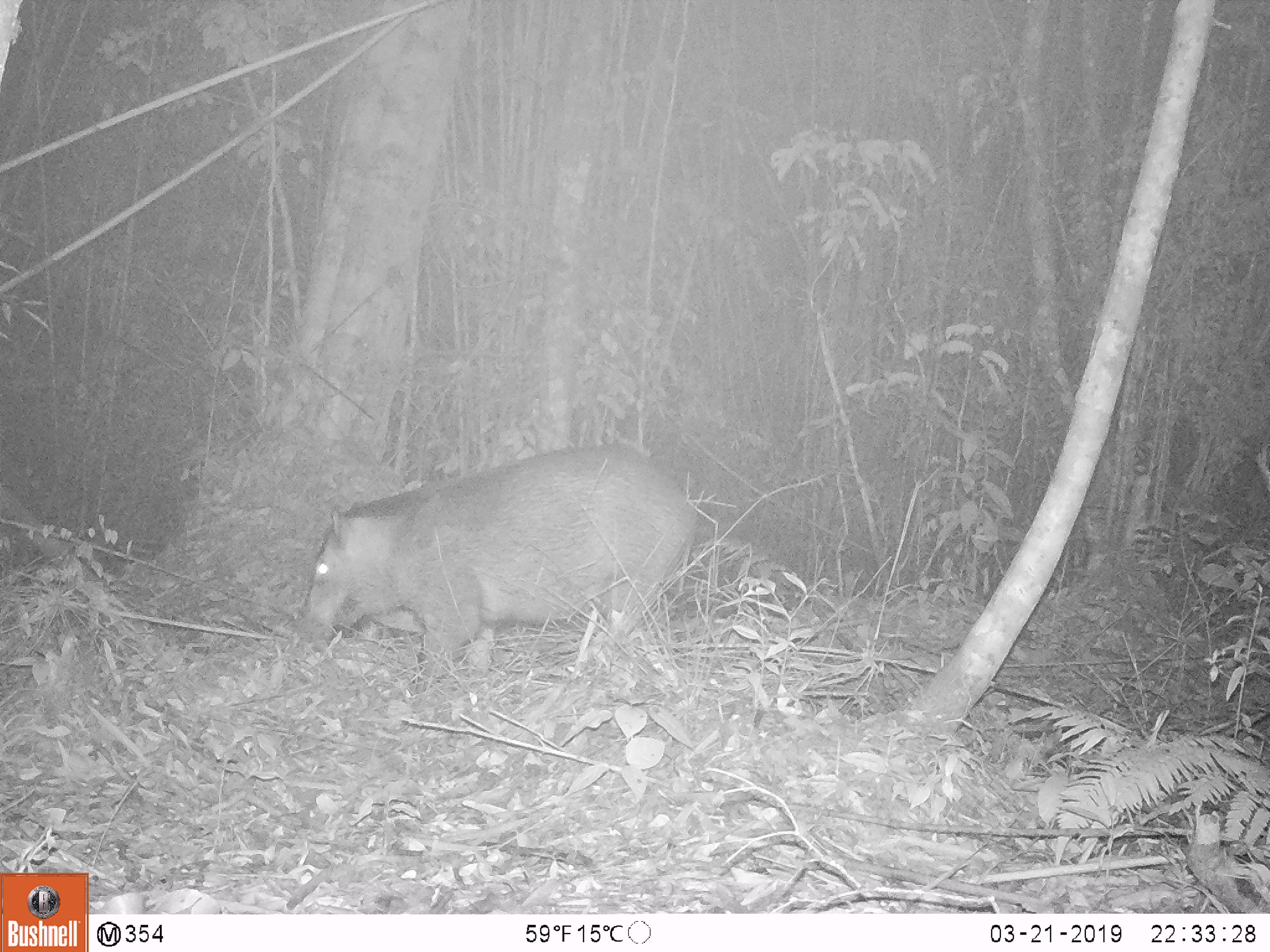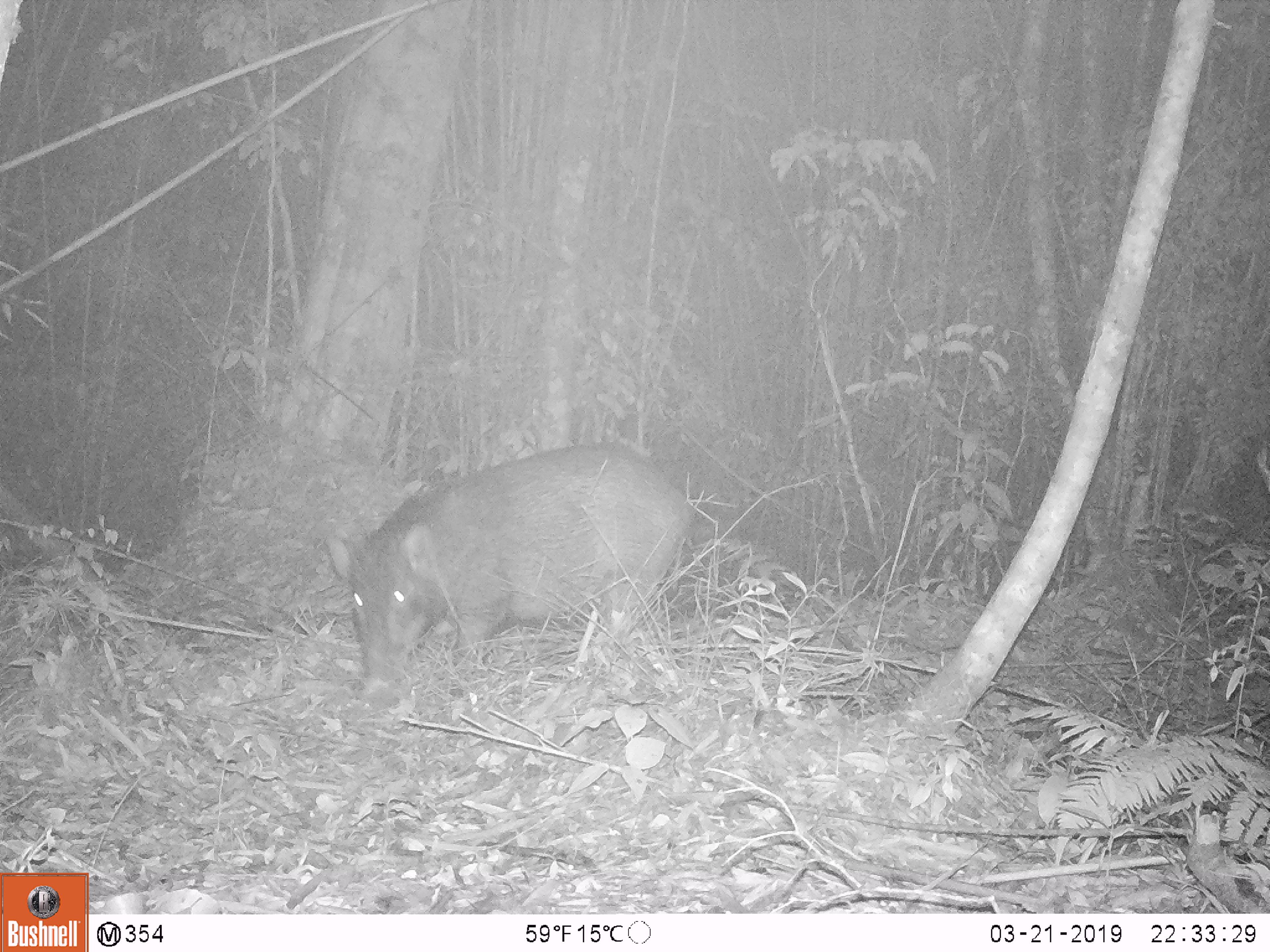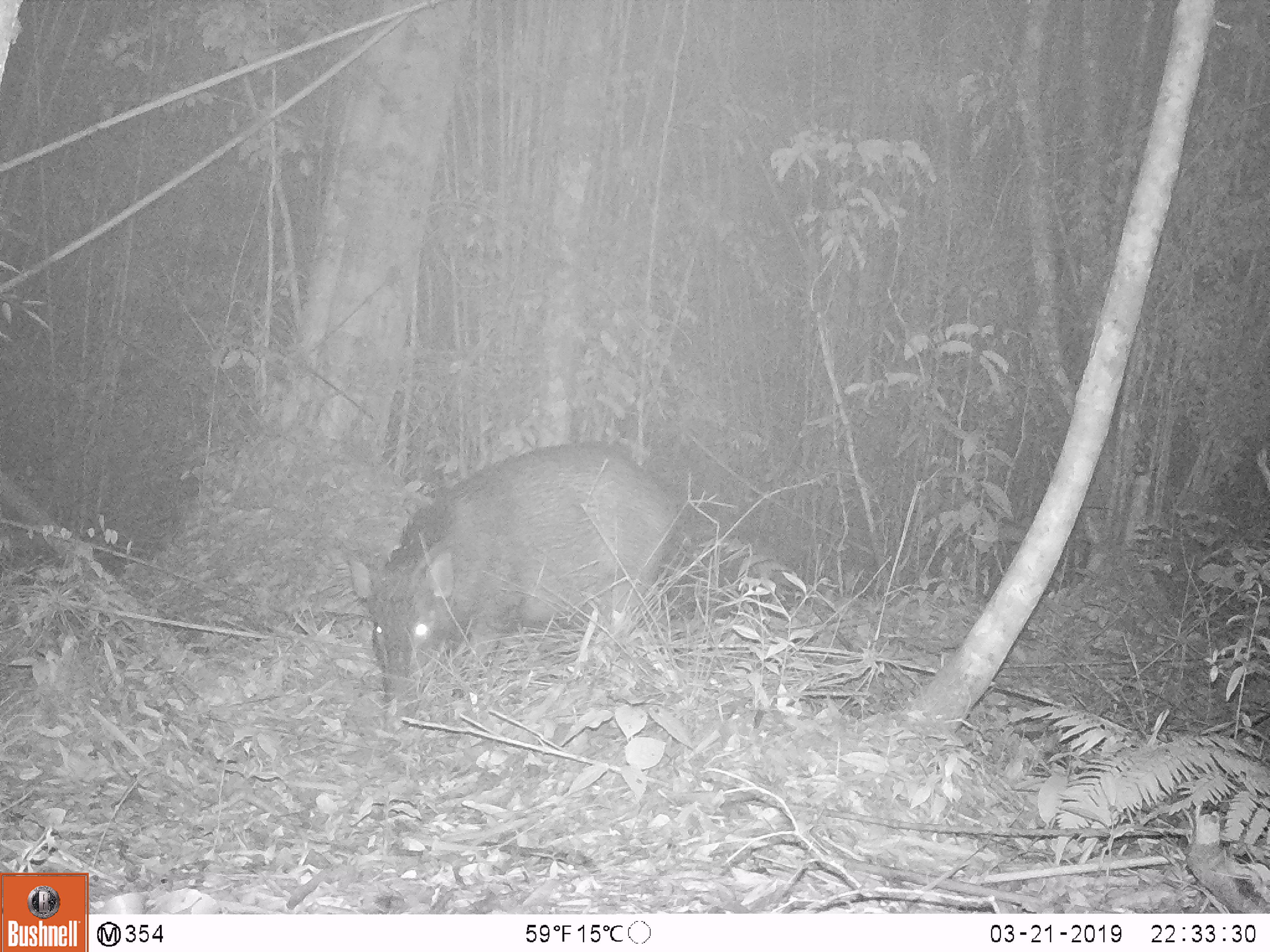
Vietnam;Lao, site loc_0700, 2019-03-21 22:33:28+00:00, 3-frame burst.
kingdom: Animalia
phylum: Chordata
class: Mammalia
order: Artiodactyla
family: Suidae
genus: Sus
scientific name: Sus scrofa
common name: eurasian wild pig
Eurasian wild pig (Sus scrofa). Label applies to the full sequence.